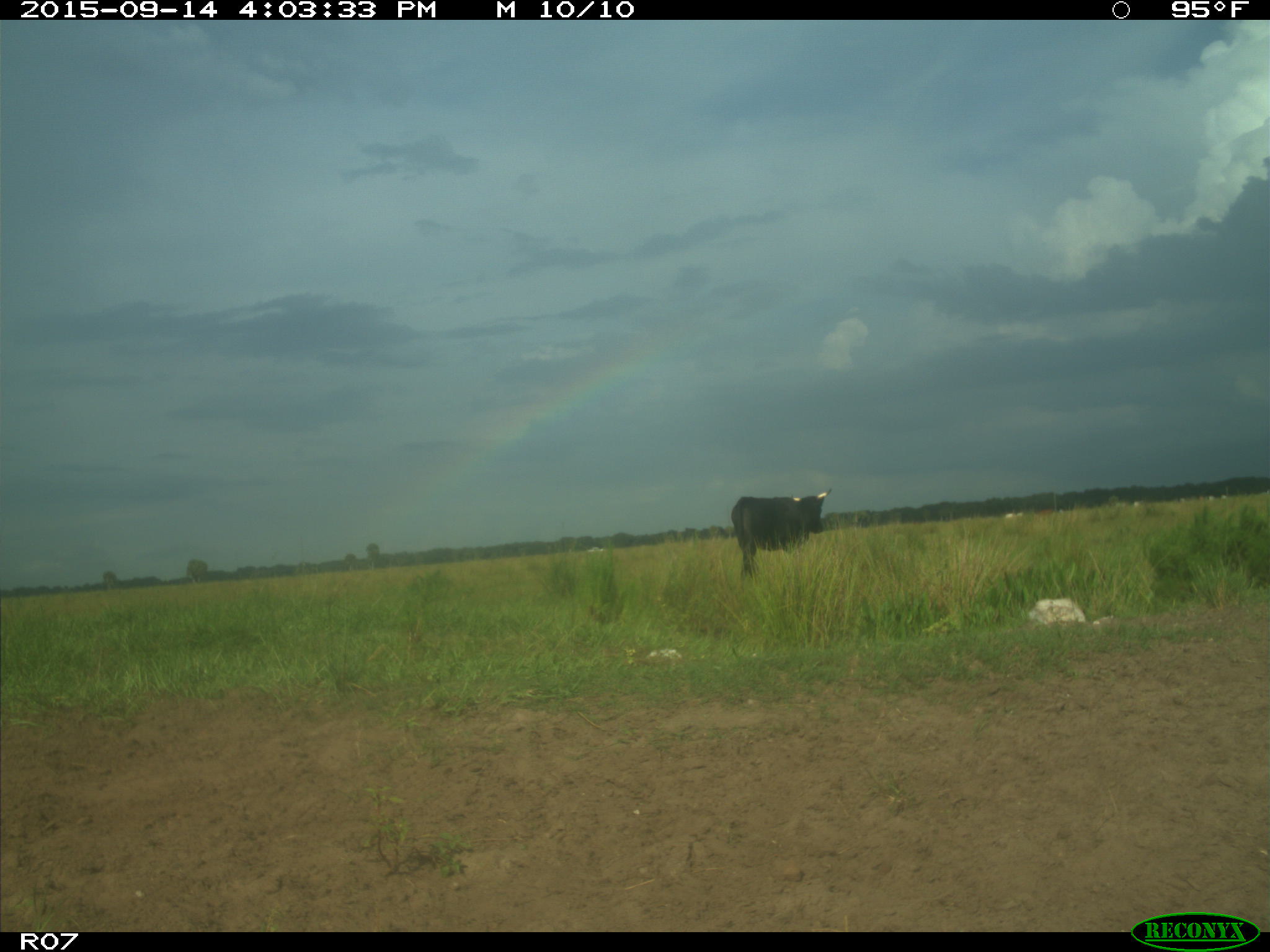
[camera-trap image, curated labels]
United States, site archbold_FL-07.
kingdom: Animalia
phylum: Chordata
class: Mammalia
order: Artiodactyla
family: Bovidae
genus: Bos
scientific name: Bos taurus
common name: domestic cow